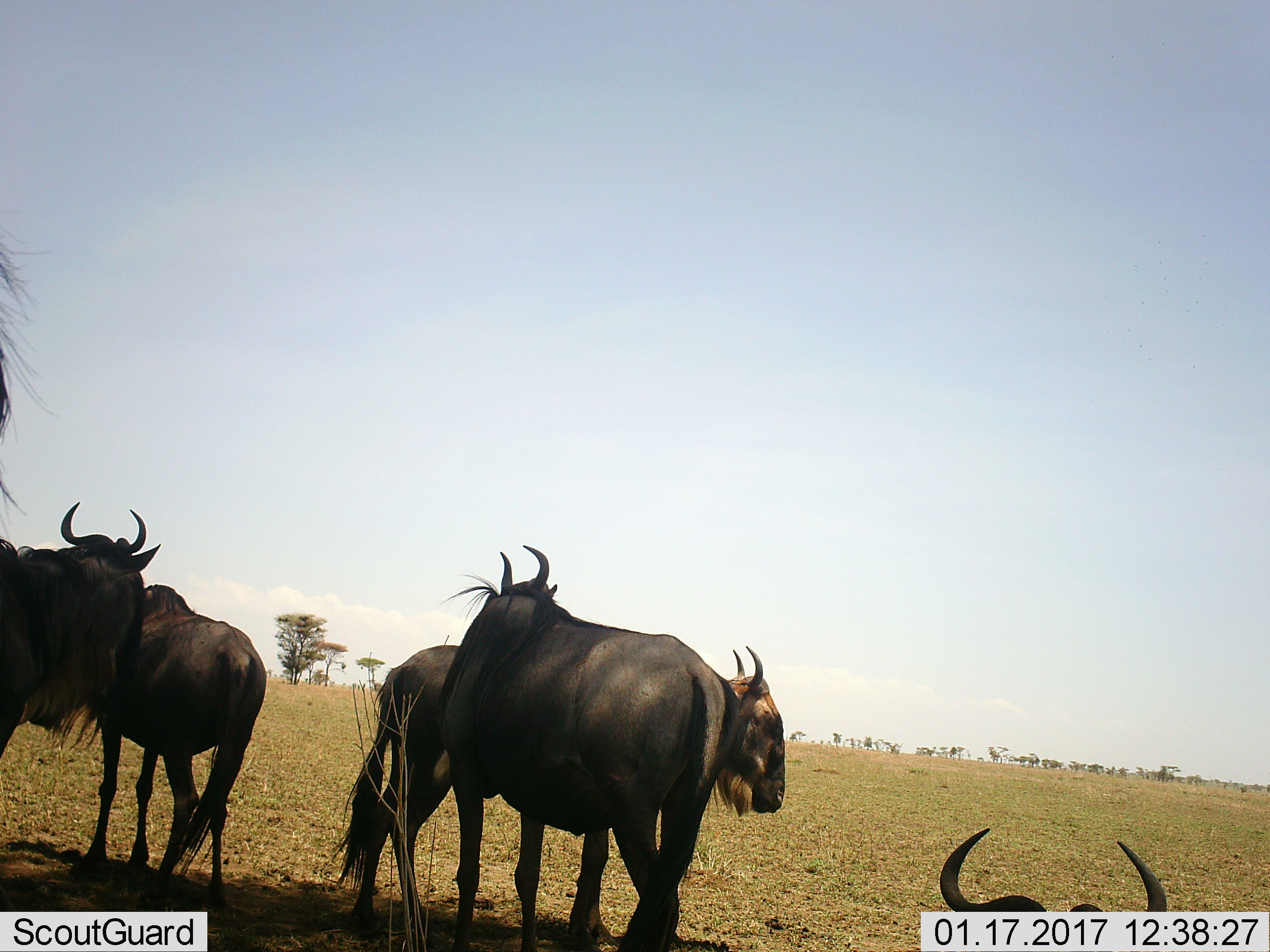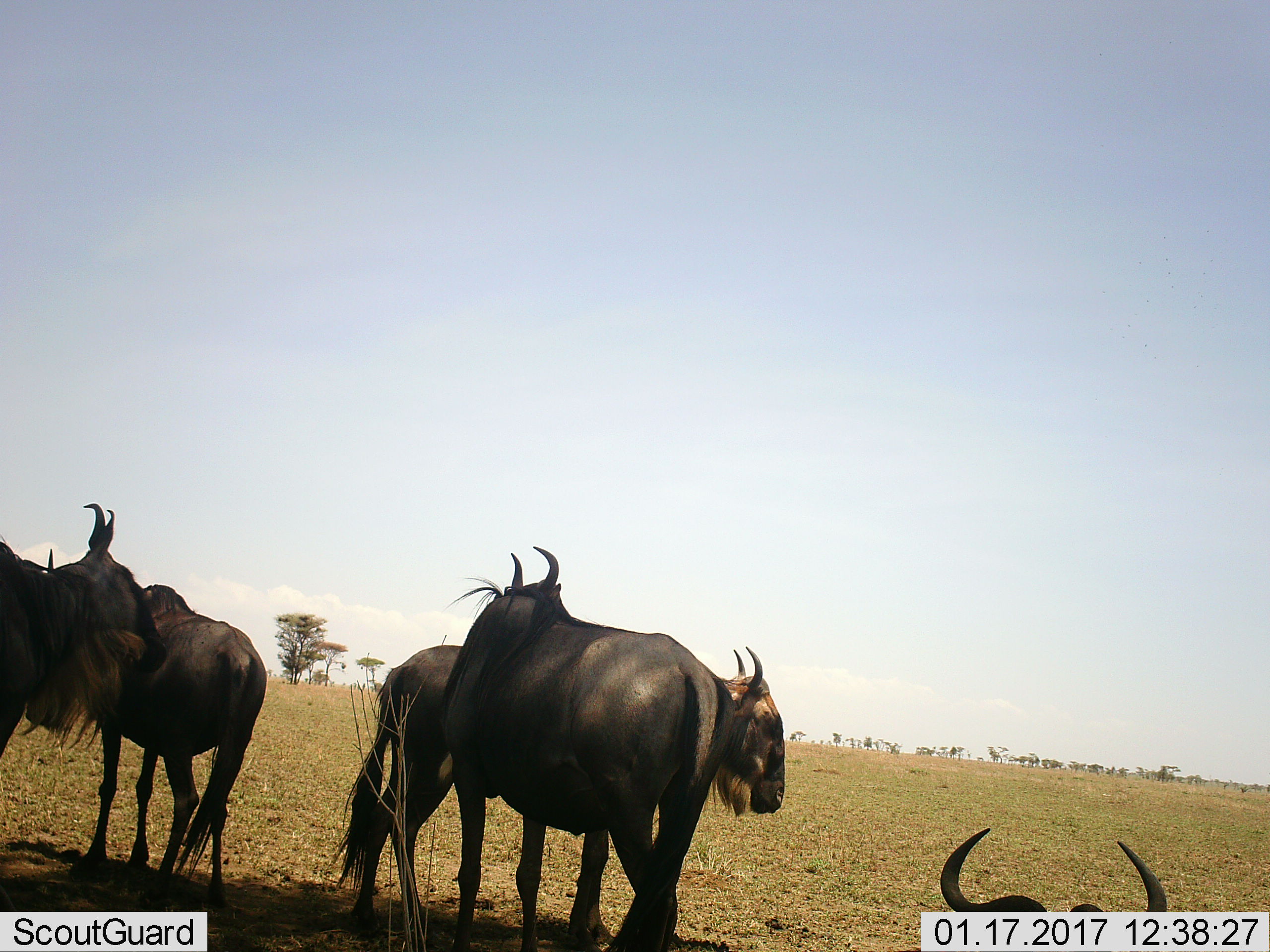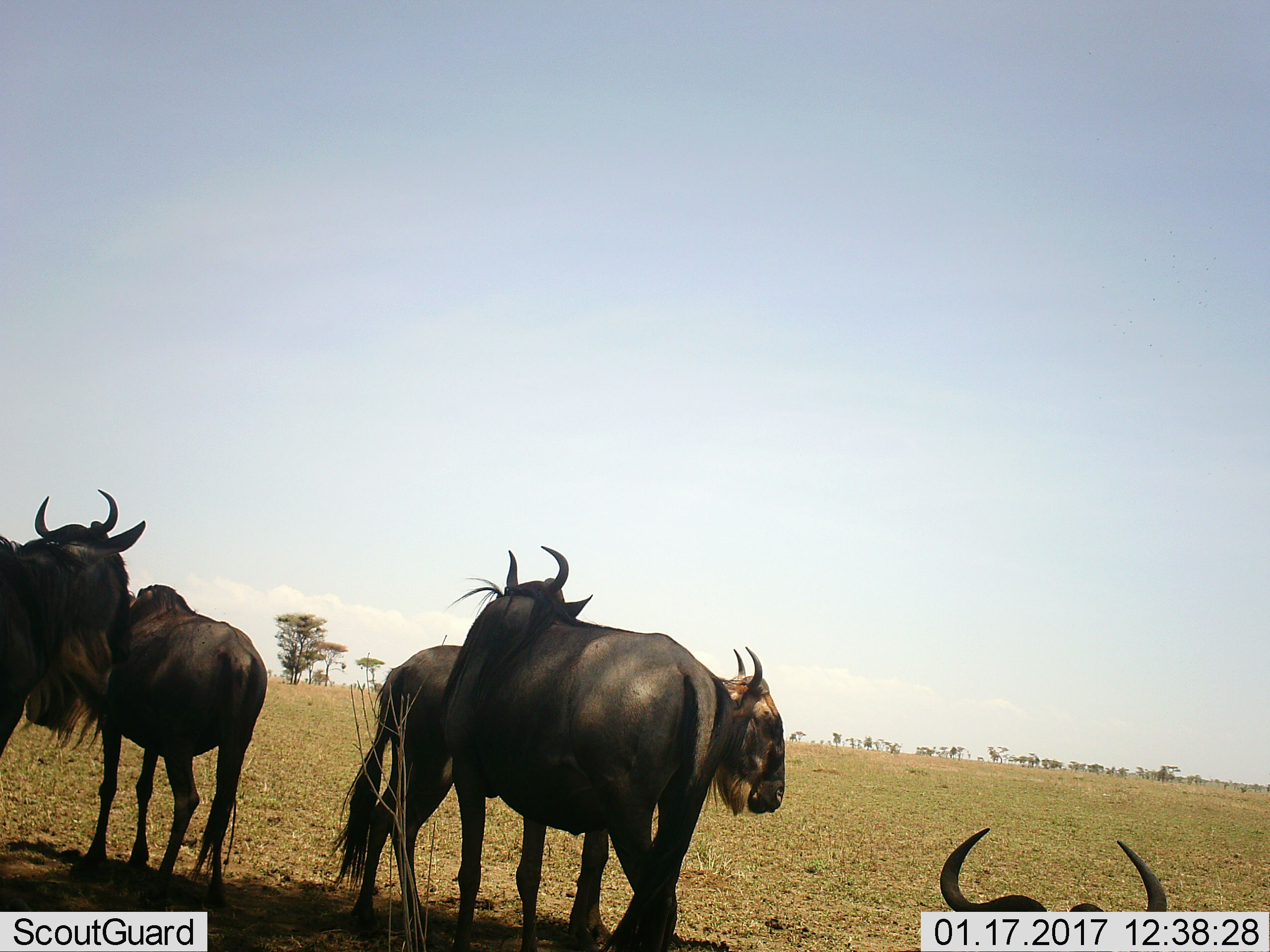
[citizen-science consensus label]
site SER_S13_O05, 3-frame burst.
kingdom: Animalia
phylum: Chordata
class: Mammalia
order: Artiodactyla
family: Bovidae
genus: Connochaetes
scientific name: Connochaetes taurinus taurinus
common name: blue wildebeest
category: wildebeestblue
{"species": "wildebeestblue (blue wildebeest) (Connochaetes taurinus taurinus)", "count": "5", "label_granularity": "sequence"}